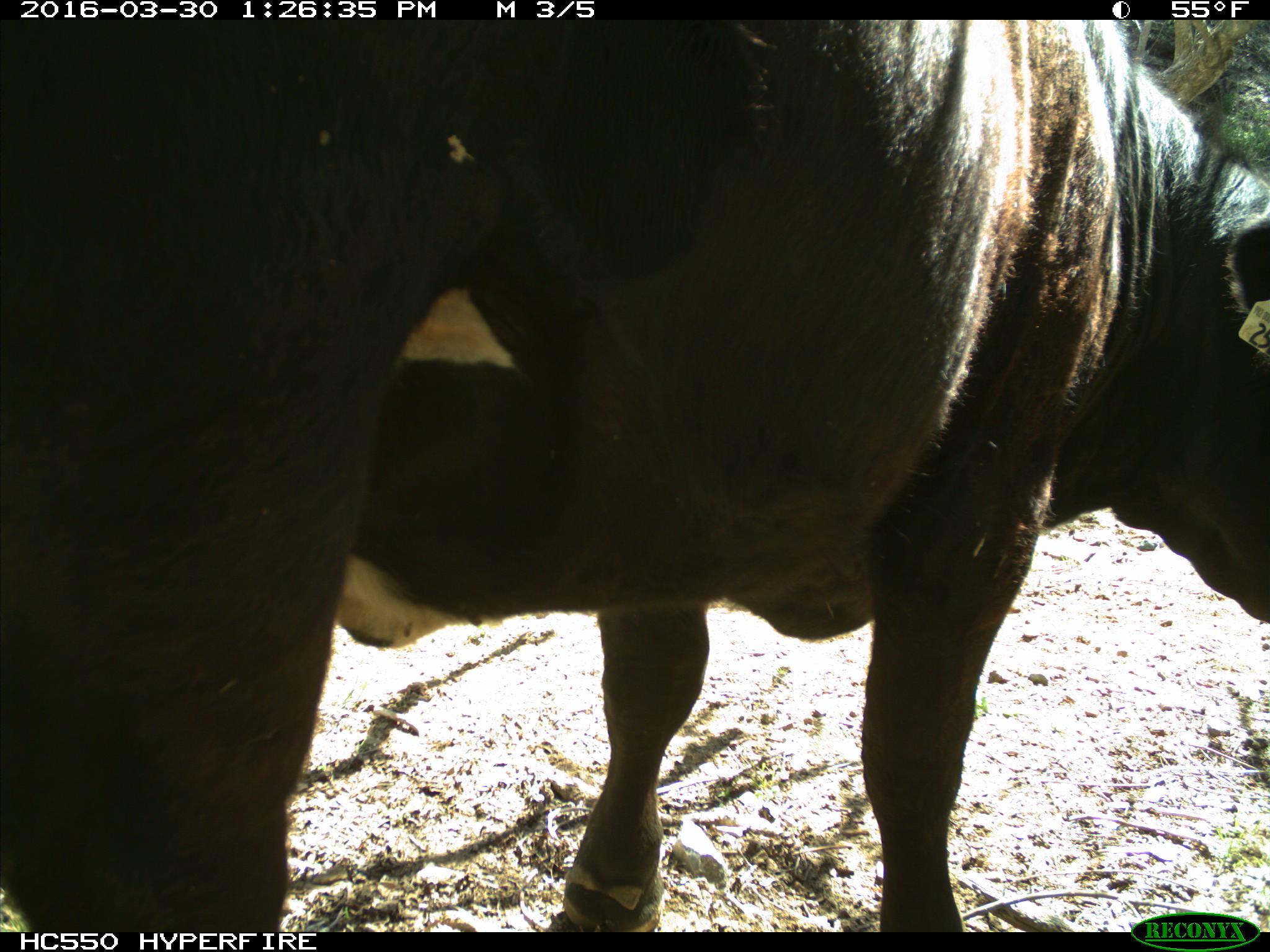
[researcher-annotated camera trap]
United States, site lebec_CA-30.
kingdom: Animalia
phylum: Chordata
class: Mammalia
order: Artiodactyla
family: Bovidae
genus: Bos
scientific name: Bos taurus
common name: domestic cow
Bos taurus (domestic cow).